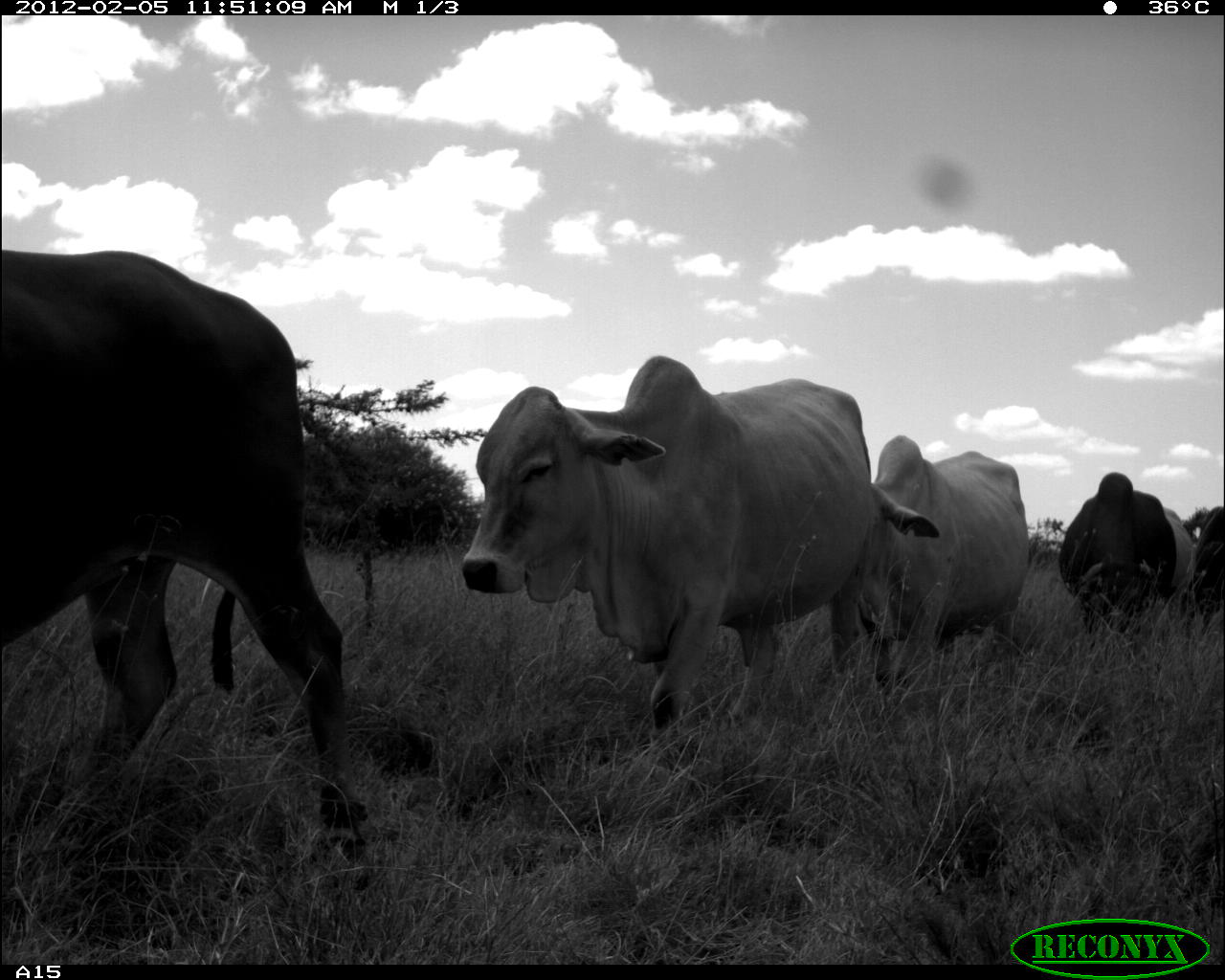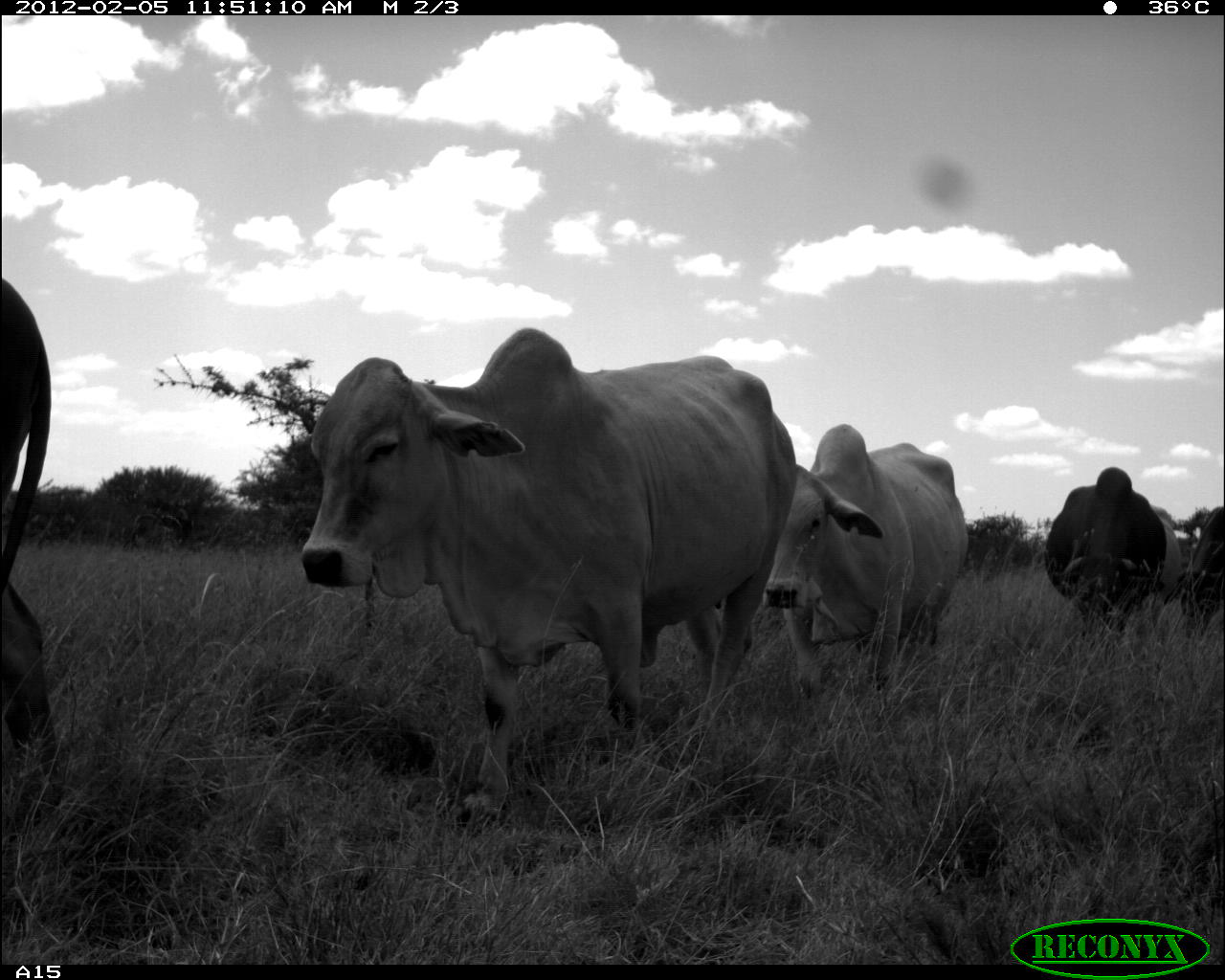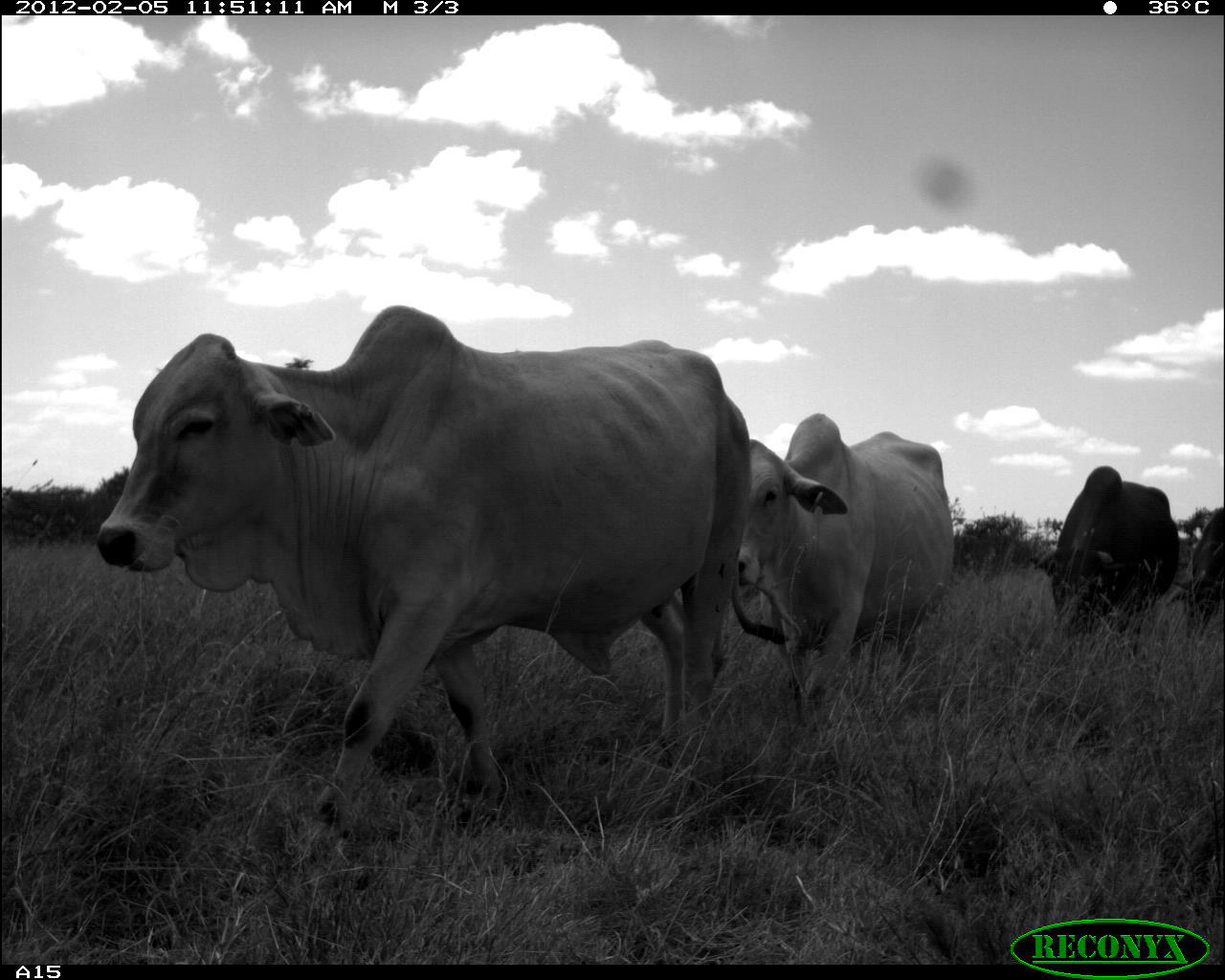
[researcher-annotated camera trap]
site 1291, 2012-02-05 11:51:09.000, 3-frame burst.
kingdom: Animalia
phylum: Chordata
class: Mammalia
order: Artiodactyla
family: Bovidae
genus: Bos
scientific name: Bos taurus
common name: domestic cattle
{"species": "Bos taurus (domestic cattle)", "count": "5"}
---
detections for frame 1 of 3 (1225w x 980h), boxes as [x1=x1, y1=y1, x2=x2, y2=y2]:
bos taurus: [x1=3, y1=246, x2=370, y2=866]; [x1=458, y1=351, x2=877, y2=762]; [x1=869, y1=431, x2=1032, y2=697]; [x1=1055, y1=469, x2=1179, y2=634]; [x1=1184, y1=499, x2=1225, y2=644]; [x1=1163, y1=505, x2=1192, y2=568]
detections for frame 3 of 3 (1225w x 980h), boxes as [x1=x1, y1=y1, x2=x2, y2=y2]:
bos taurus: [x1=92, y1=298, x2=754, y2=824]; [x1=737, y1=410, x2=956, y2=729]; [x1=1025, y1=463, x2=1184, y2=644]; [x1=1164, y1=508, x2=1225, y2=636]